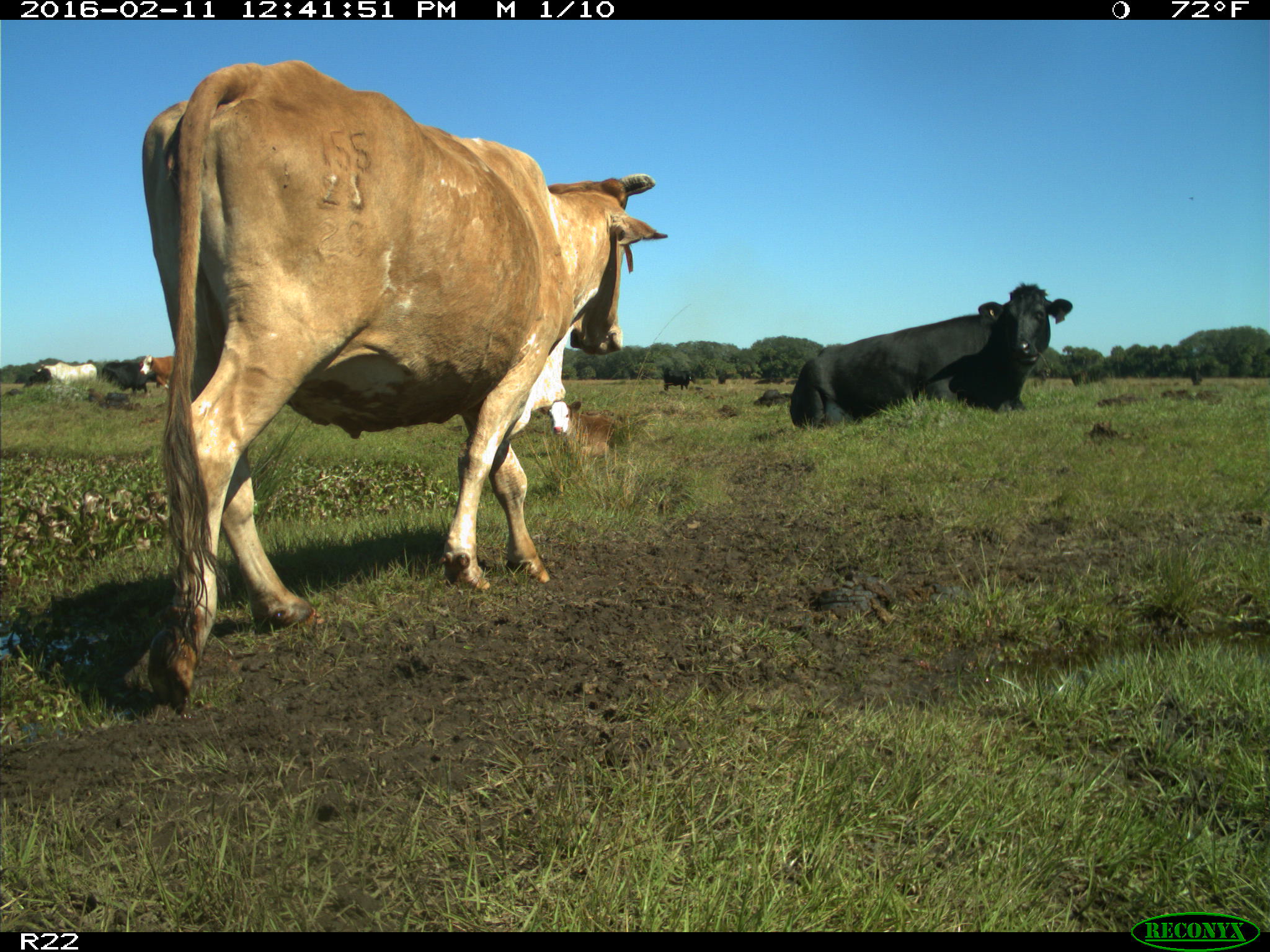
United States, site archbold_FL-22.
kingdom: Animalia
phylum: Chordata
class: Mammalia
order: Artiodactyla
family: Bovidae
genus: Bos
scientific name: Bos taurus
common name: domestic cow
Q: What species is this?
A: Bos taurus (domestic cow).